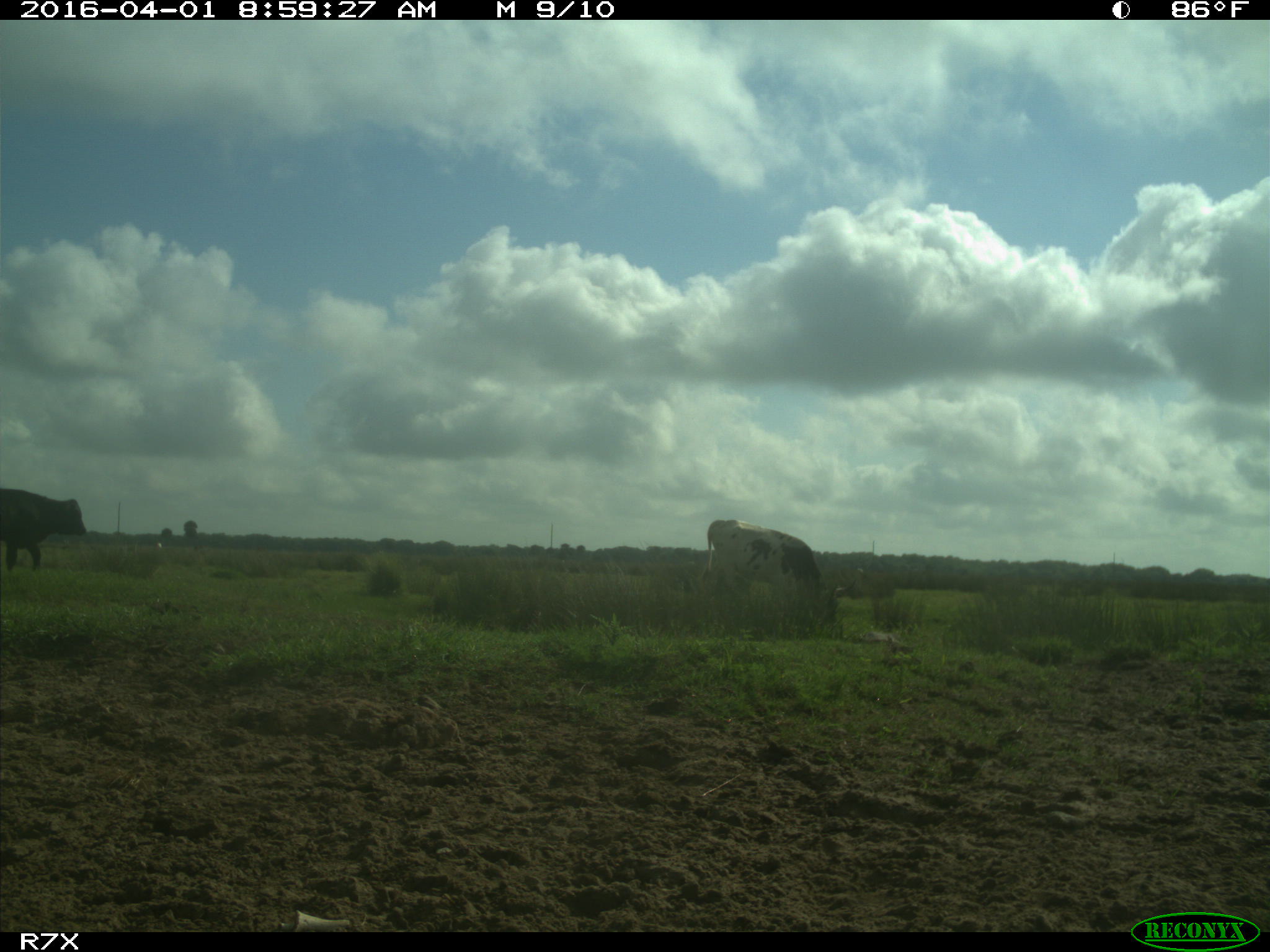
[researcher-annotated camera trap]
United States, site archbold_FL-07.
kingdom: Animalia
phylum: Chordata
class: Mammalia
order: Artiodactyla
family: Bovidae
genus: Bos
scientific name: Bos taurus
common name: domestic cow